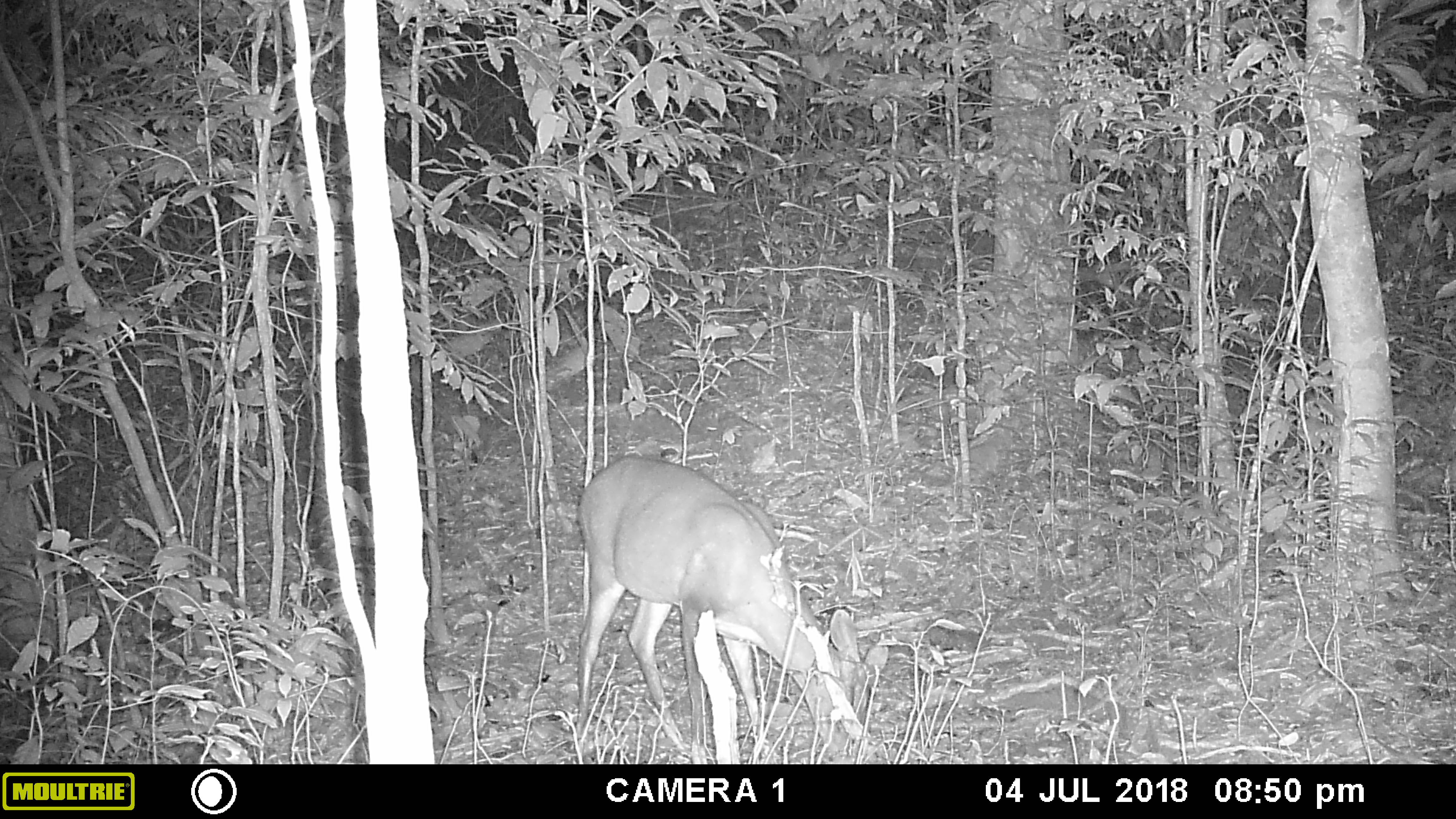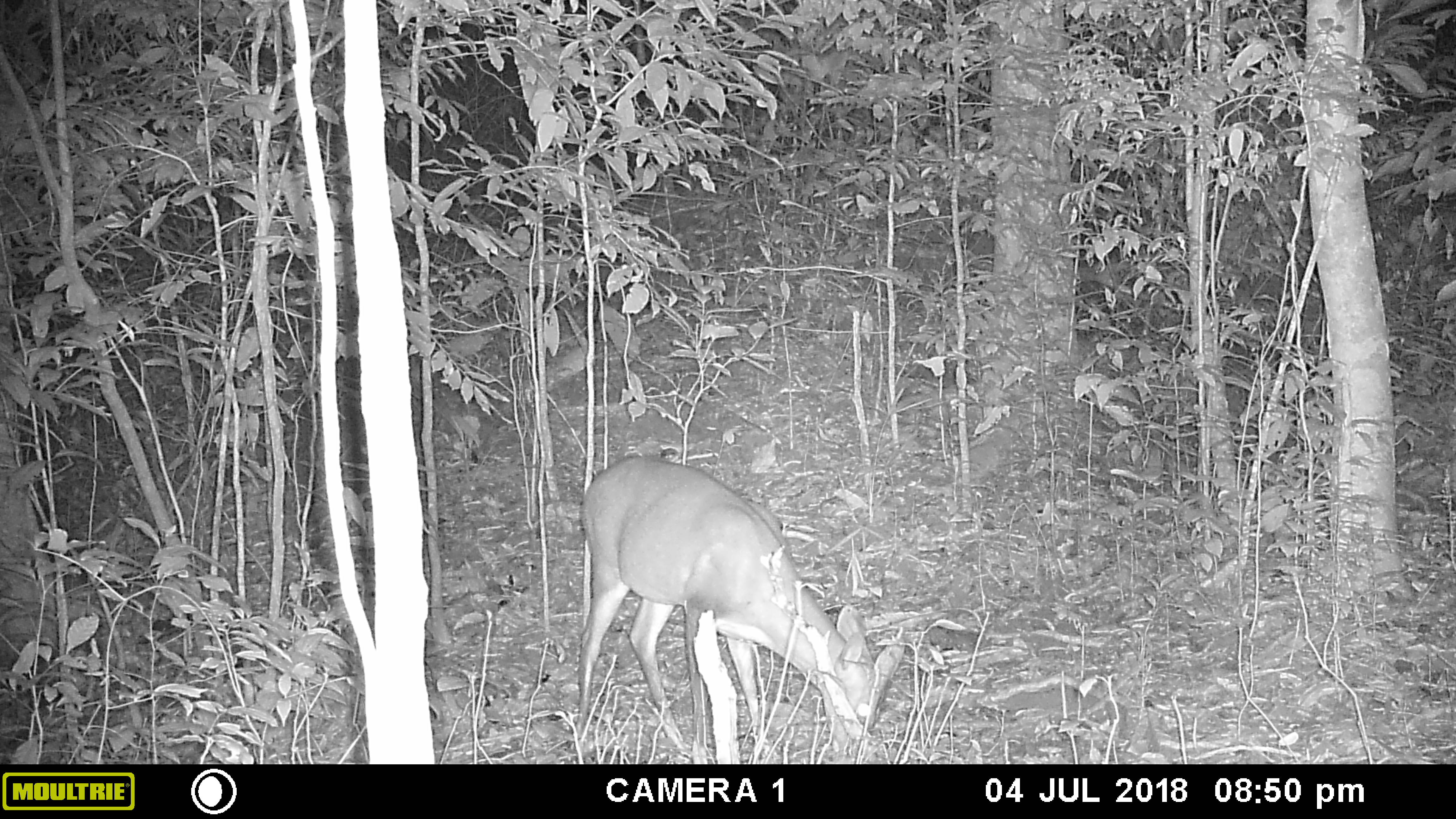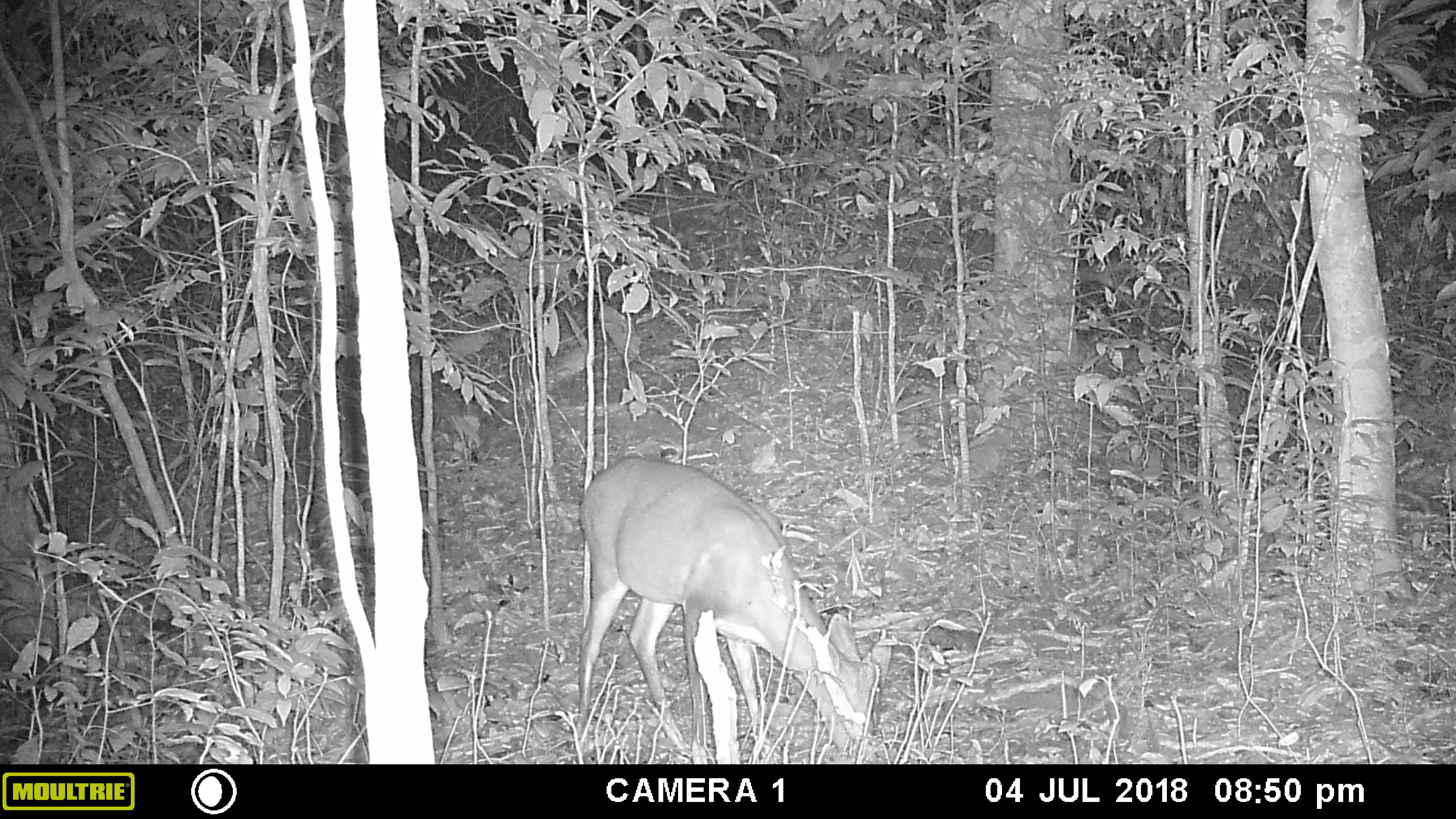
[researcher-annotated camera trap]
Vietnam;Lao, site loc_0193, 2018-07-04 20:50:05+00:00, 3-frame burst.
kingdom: Animalia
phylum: Chordata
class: Mammalia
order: Artiodactyla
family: Cervidae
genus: Muntiacus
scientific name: Muntiacus vuquangensis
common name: large-antlered muntjac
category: large antlered muntjac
Large antlered muntjac (large-antlered muntjac) (Muntiacus vuquangensis). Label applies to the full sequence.